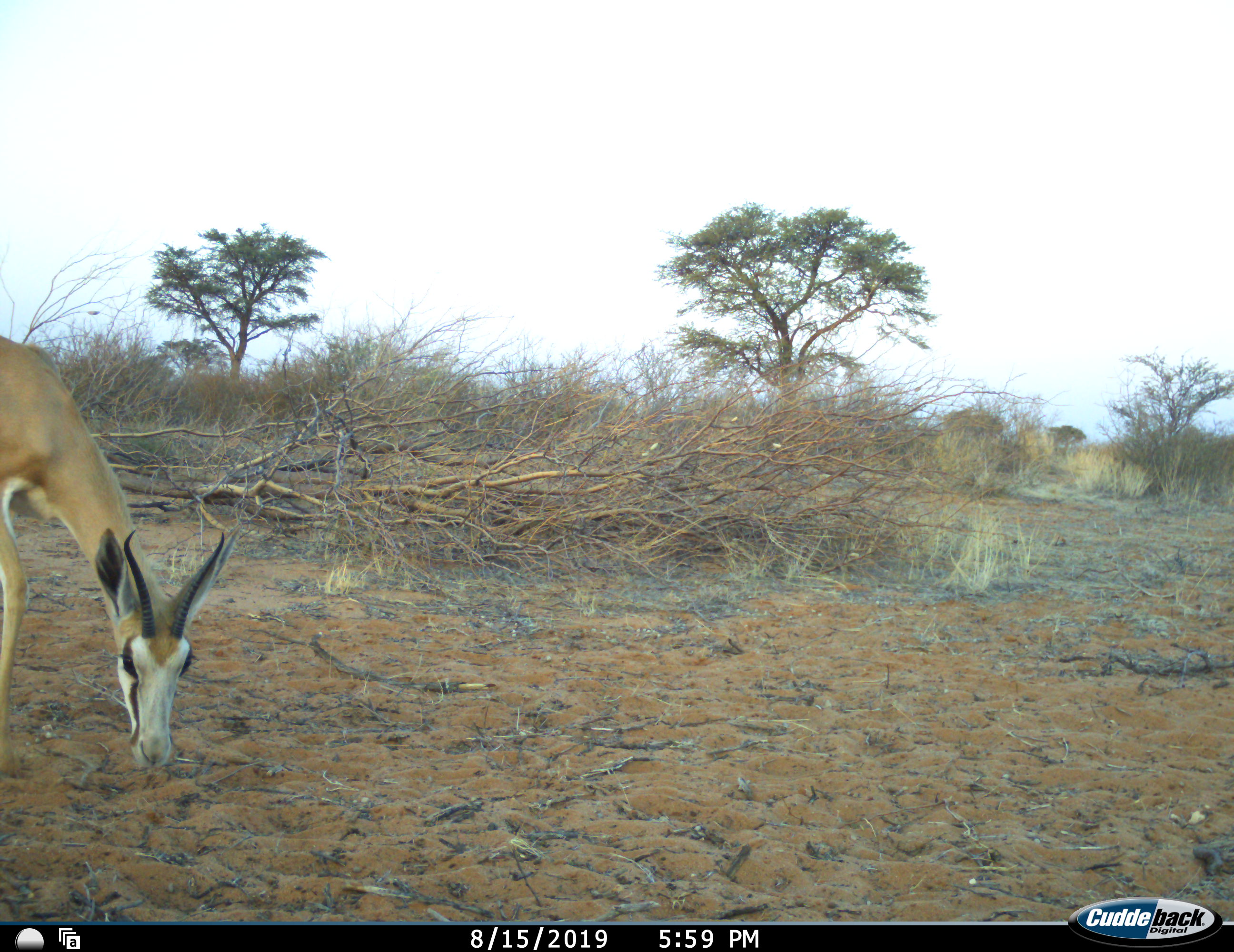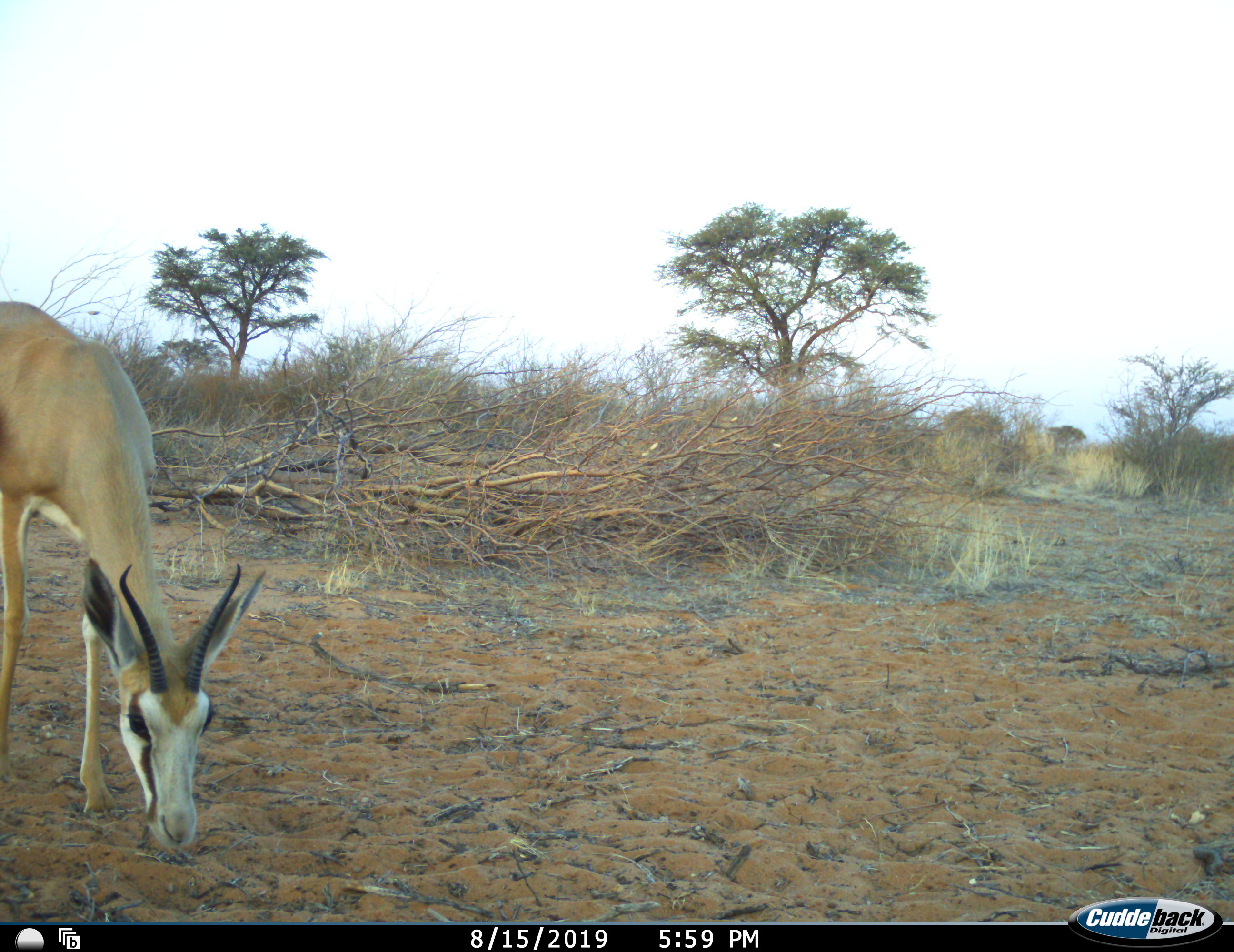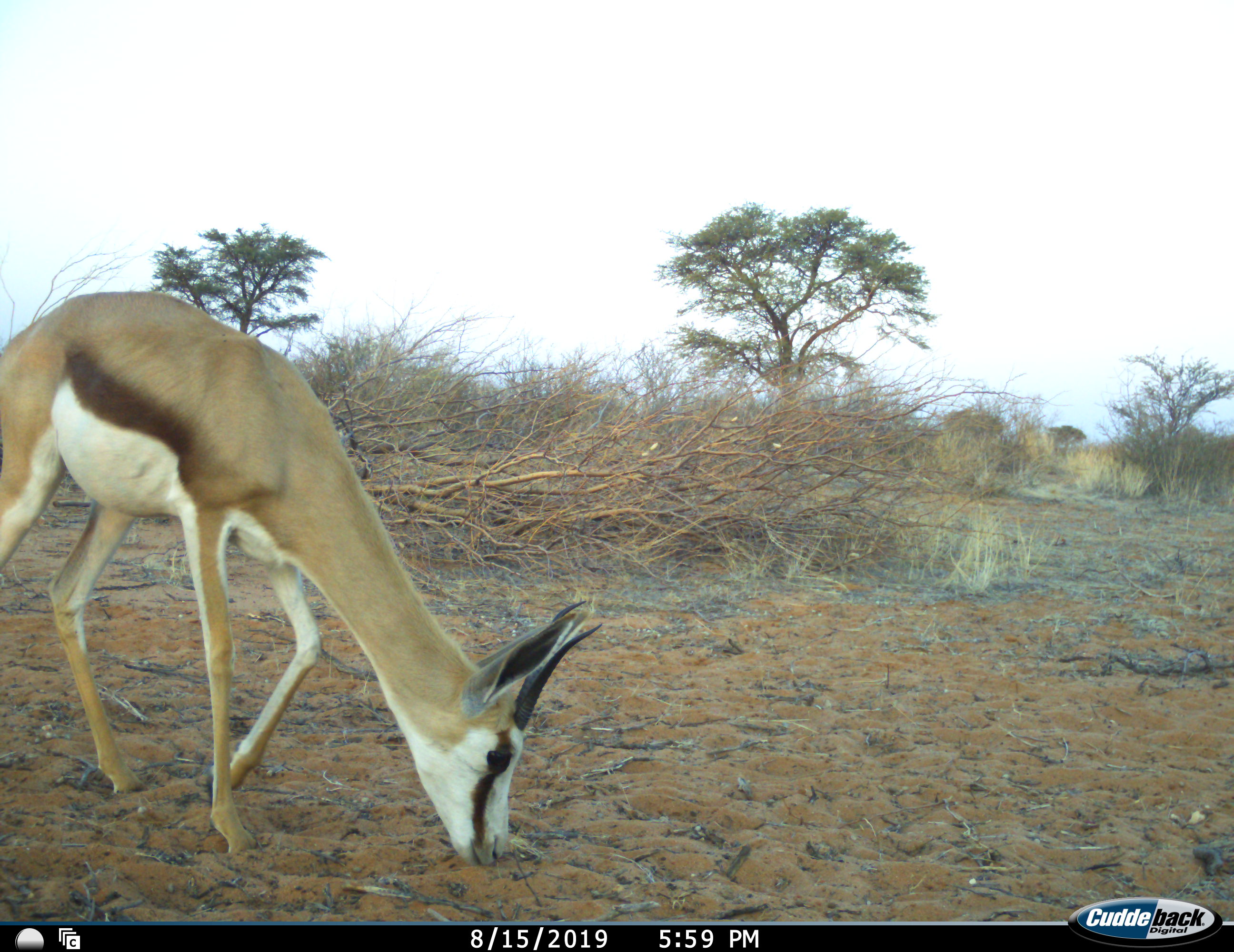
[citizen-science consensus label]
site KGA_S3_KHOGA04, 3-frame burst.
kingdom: Animalia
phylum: Chordata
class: Mammalia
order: Artiodactyla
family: Bovidae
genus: Antidorcas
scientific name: Antidorcas marsupialis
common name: springbok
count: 1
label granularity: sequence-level